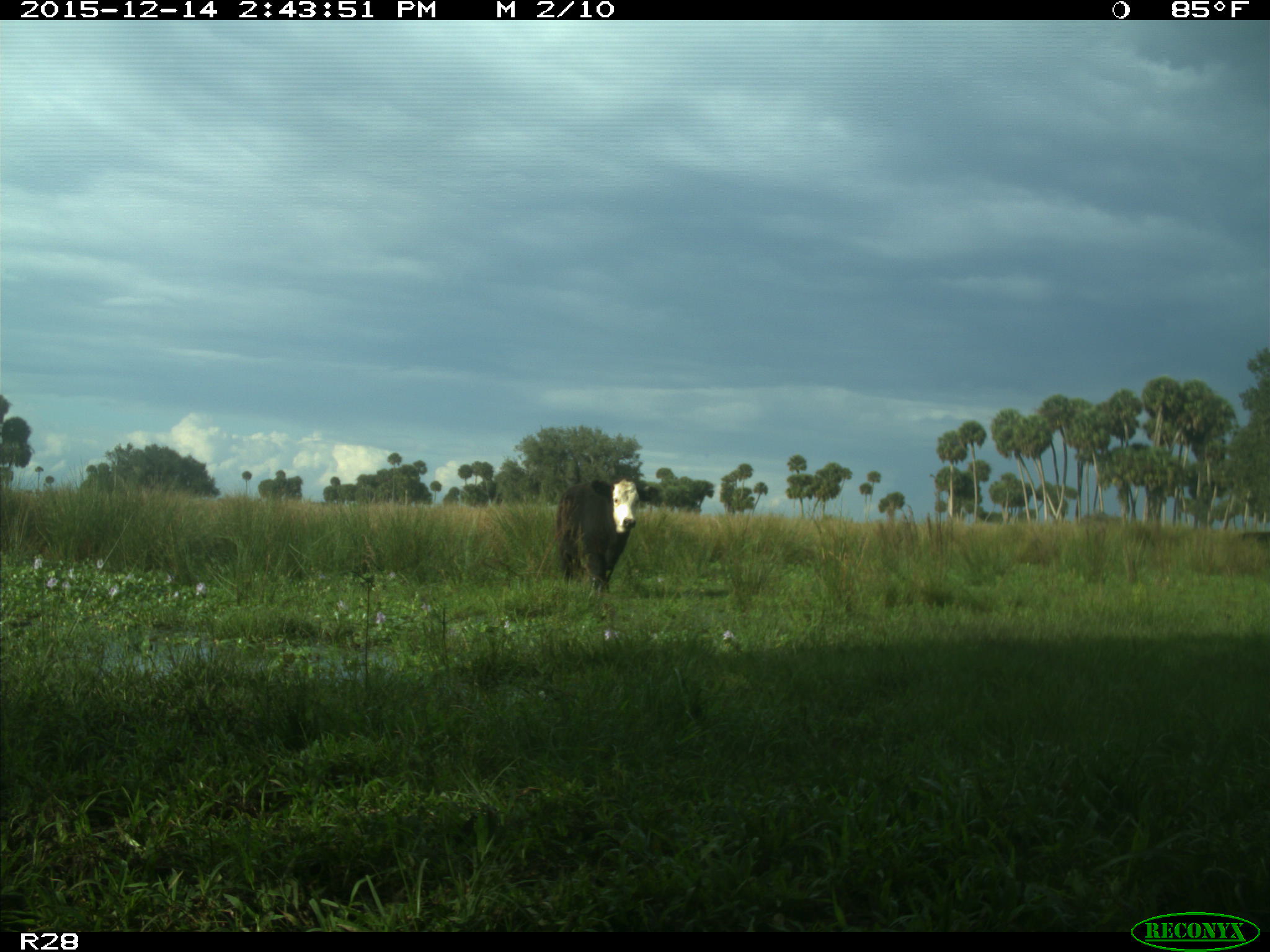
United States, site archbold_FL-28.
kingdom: Animalia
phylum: Chordata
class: Mammalia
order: Artiodactyla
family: Bovidae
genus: Bos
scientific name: Bos taurus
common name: domestic cow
Bos taurus (domestic cow).